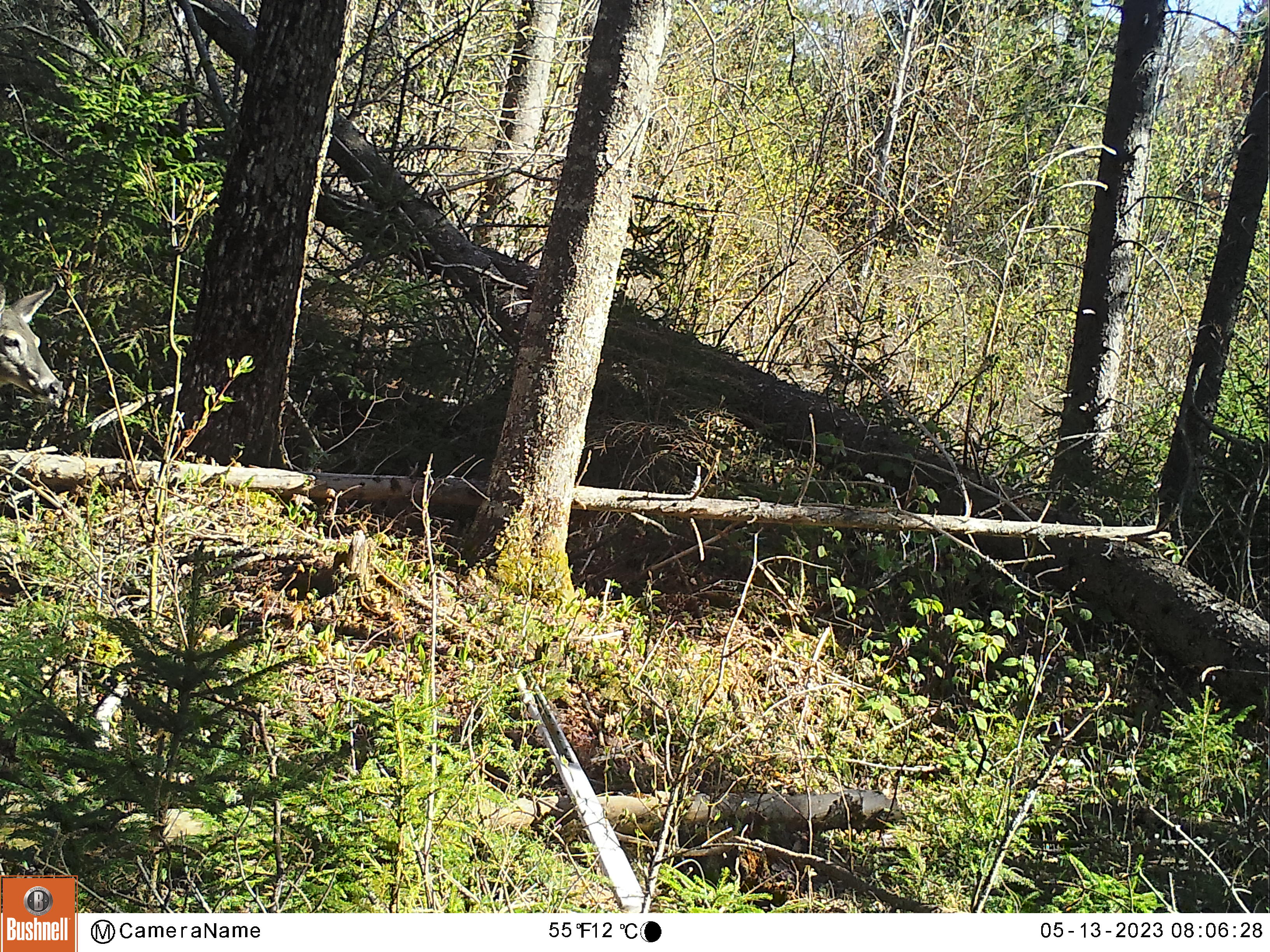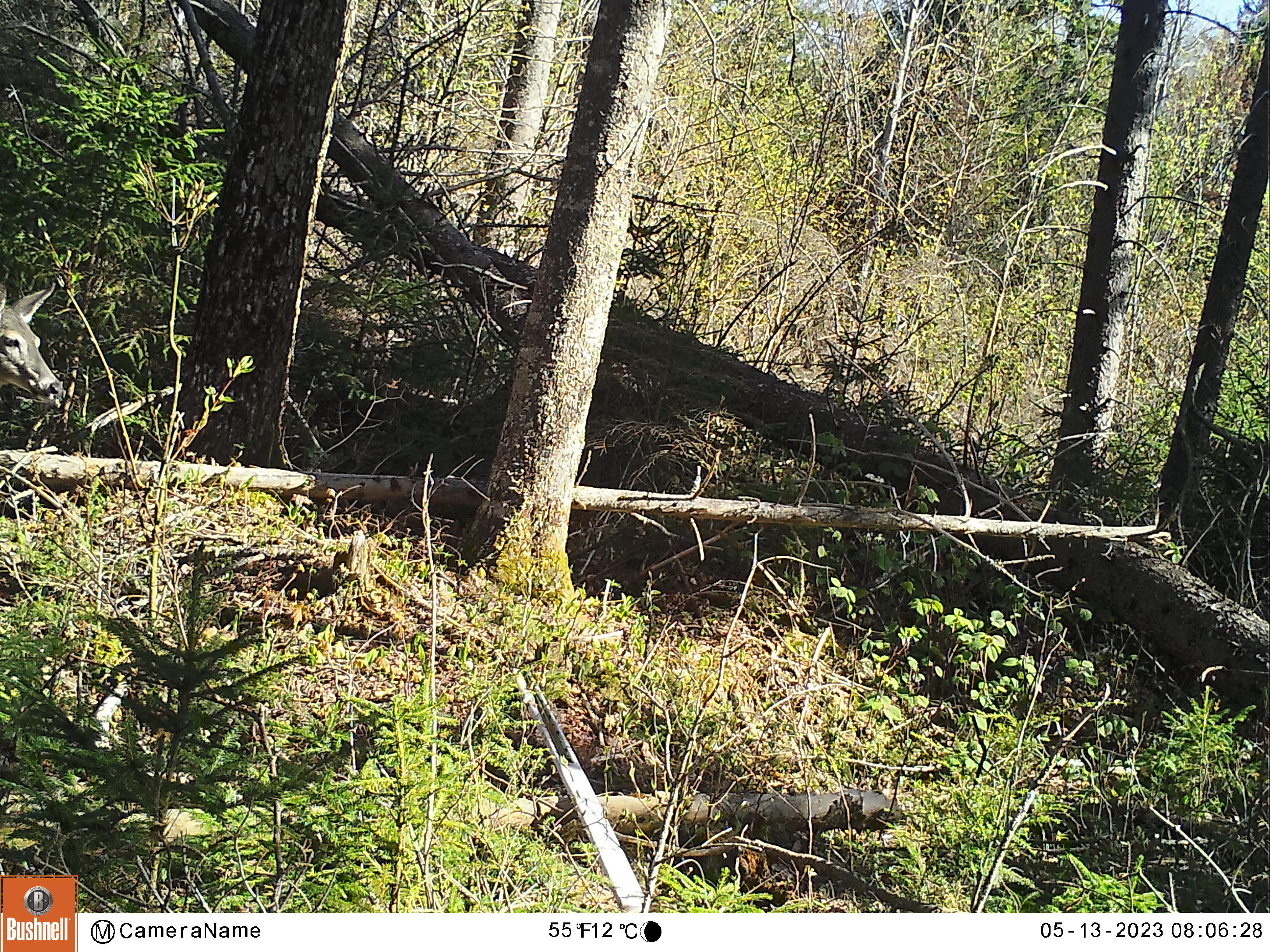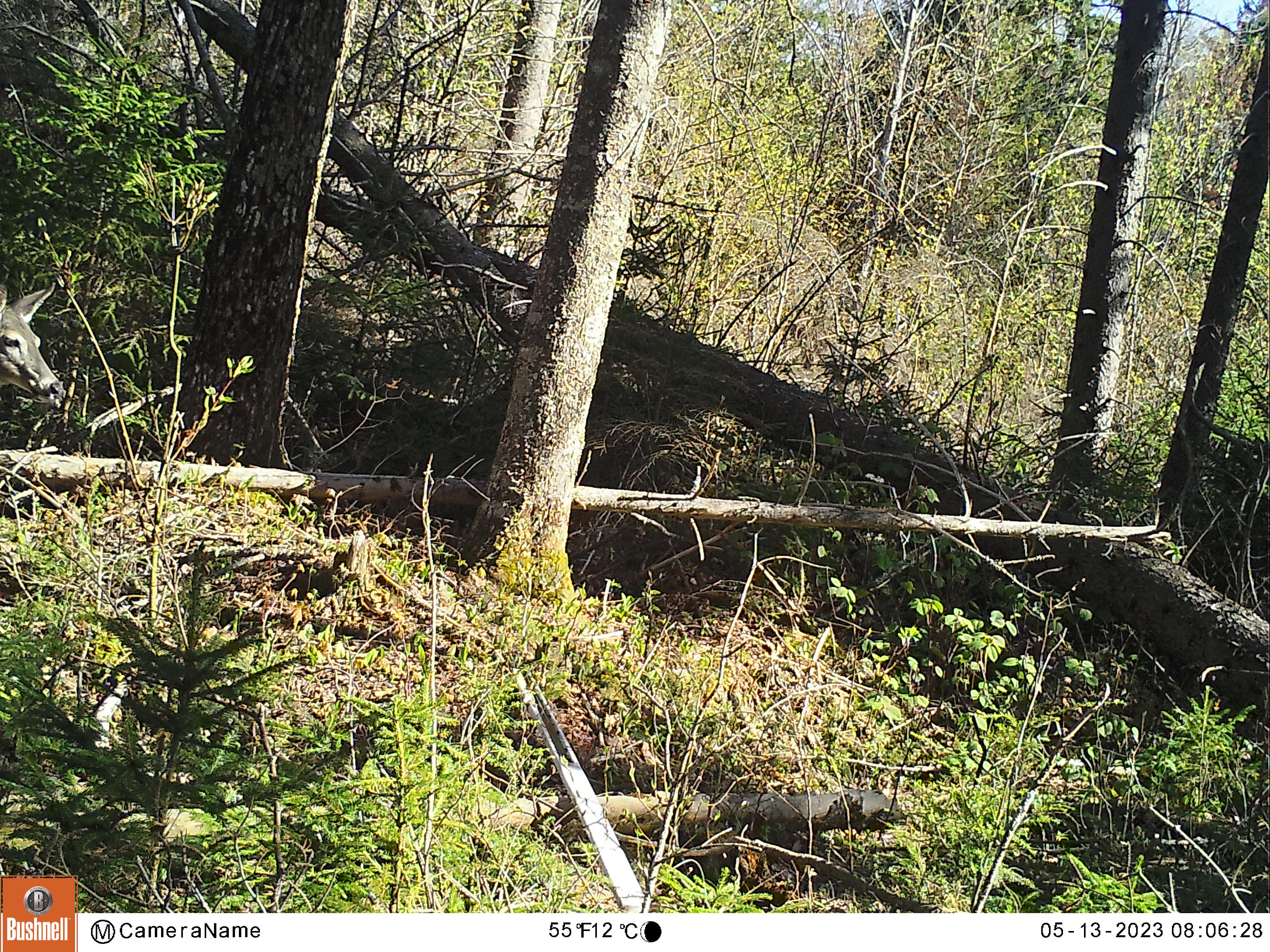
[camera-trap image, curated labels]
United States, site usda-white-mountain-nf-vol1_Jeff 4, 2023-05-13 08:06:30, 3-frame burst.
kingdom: Animalia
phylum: Chordata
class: Mammalia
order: Artiodactyla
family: Cervidae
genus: Odocoileus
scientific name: Odocoileus virginianus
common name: white-tailed deer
White-tailed deer (Odocoileus virginianus).